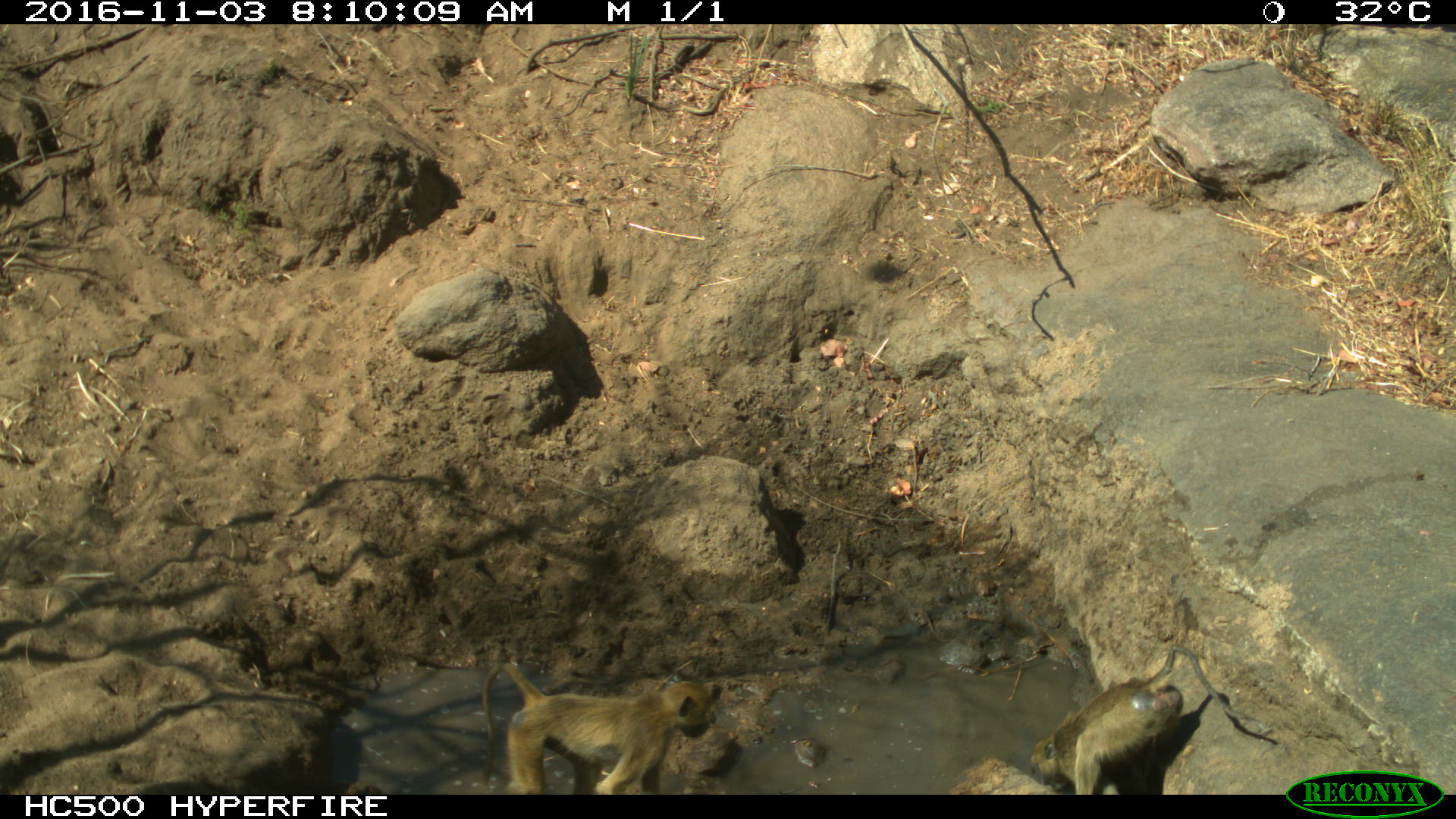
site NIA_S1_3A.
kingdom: Animalia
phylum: Chordata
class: Mammalia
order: Primates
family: Cercopithecidae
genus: Papio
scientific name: Papio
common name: baboon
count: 2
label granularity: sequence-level